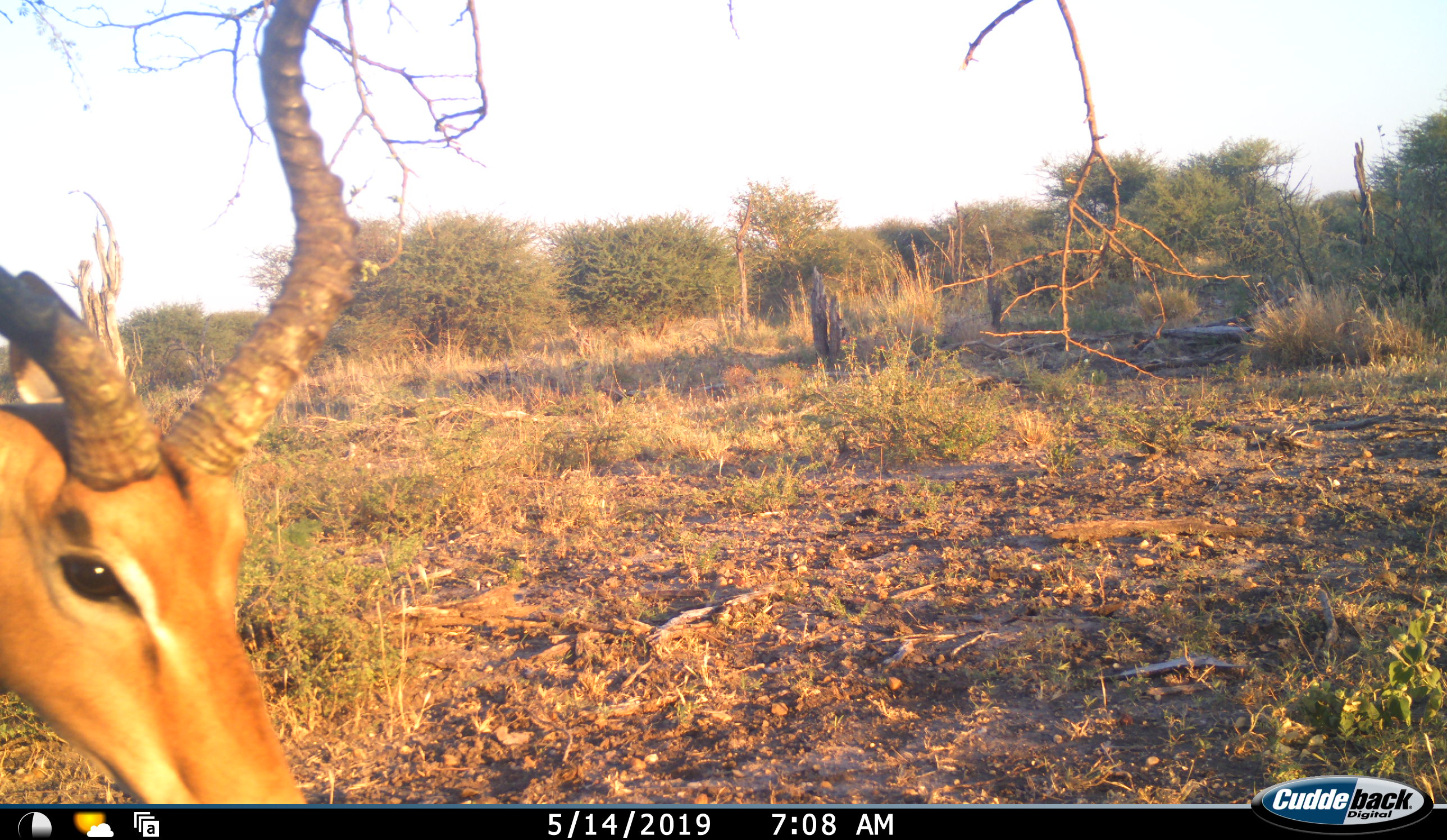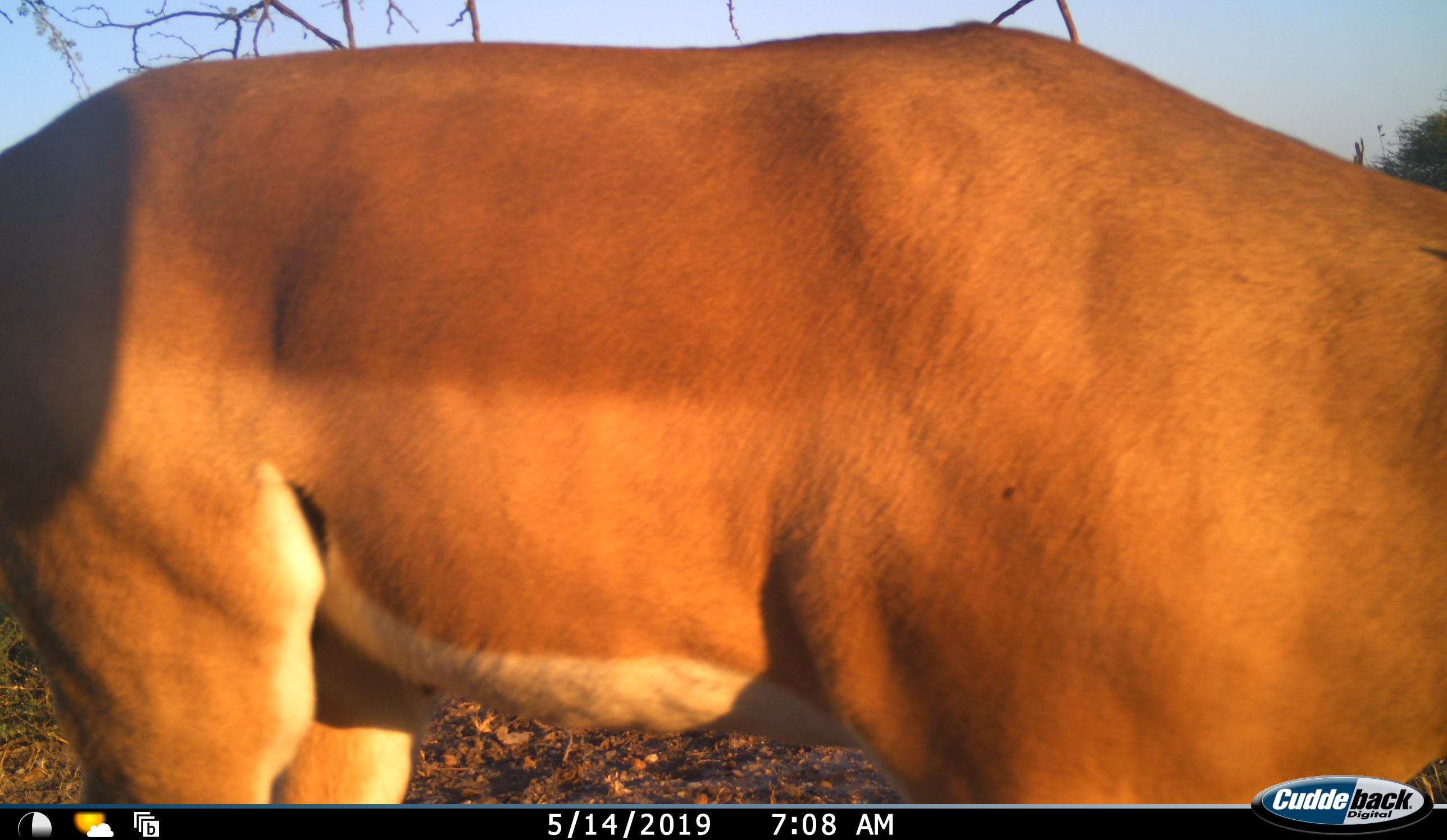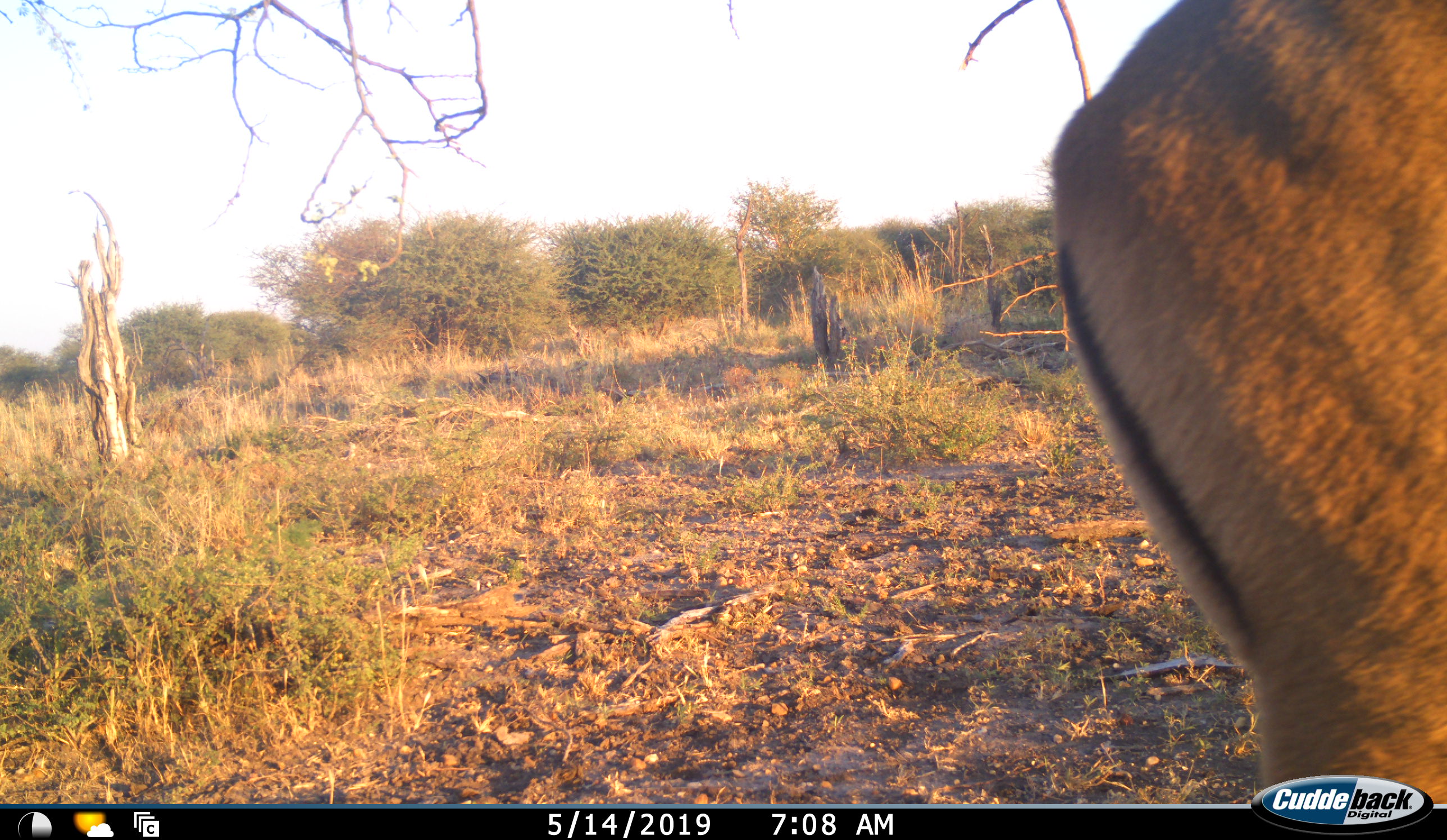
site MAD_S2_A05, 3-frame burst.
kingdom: Animalia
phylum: Chordata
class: Mammalia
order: Artiodactyla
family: Bovidae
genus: Aepyceros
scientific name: Aepyceros melampus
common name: impala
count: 1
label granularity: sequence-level